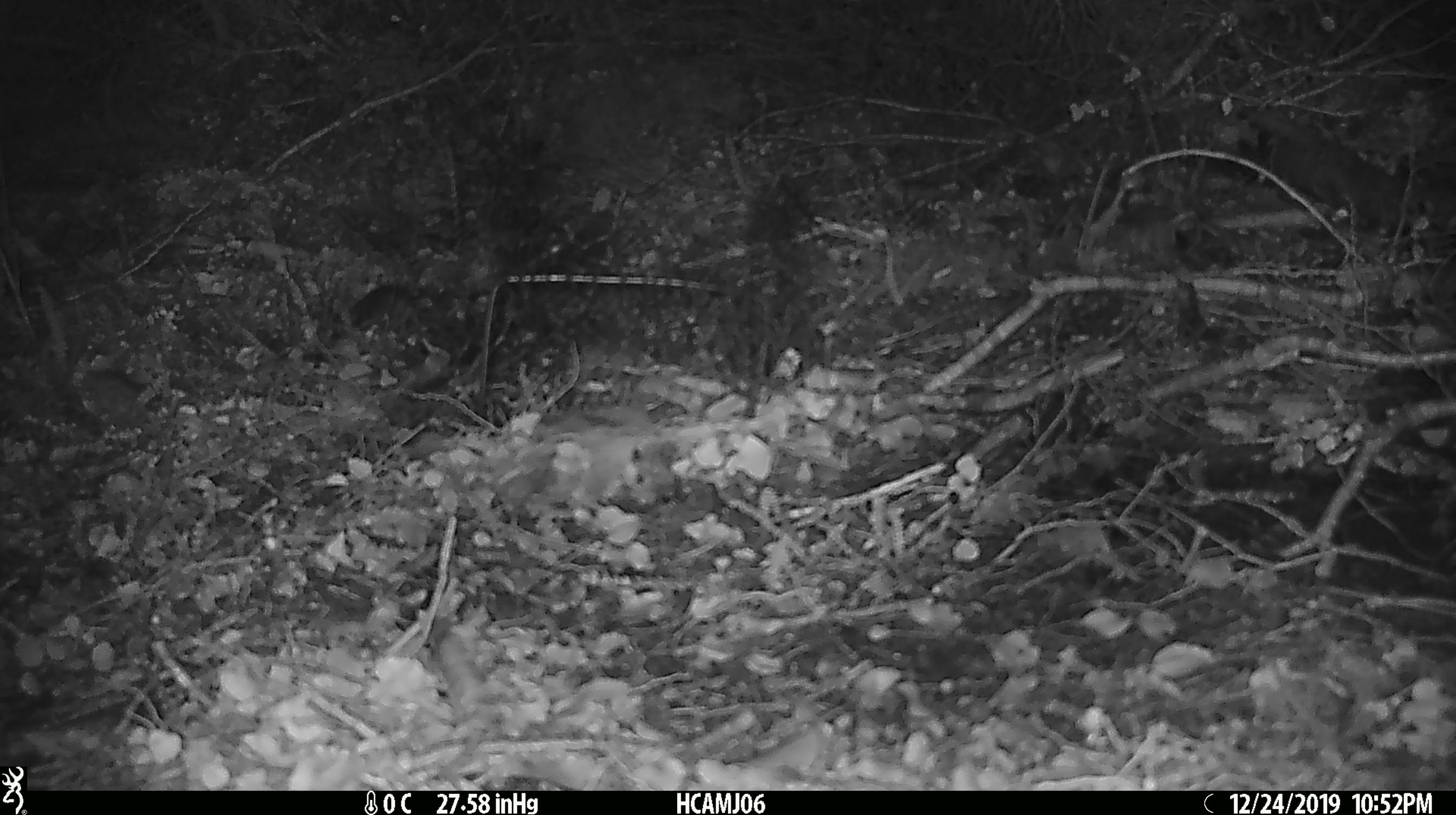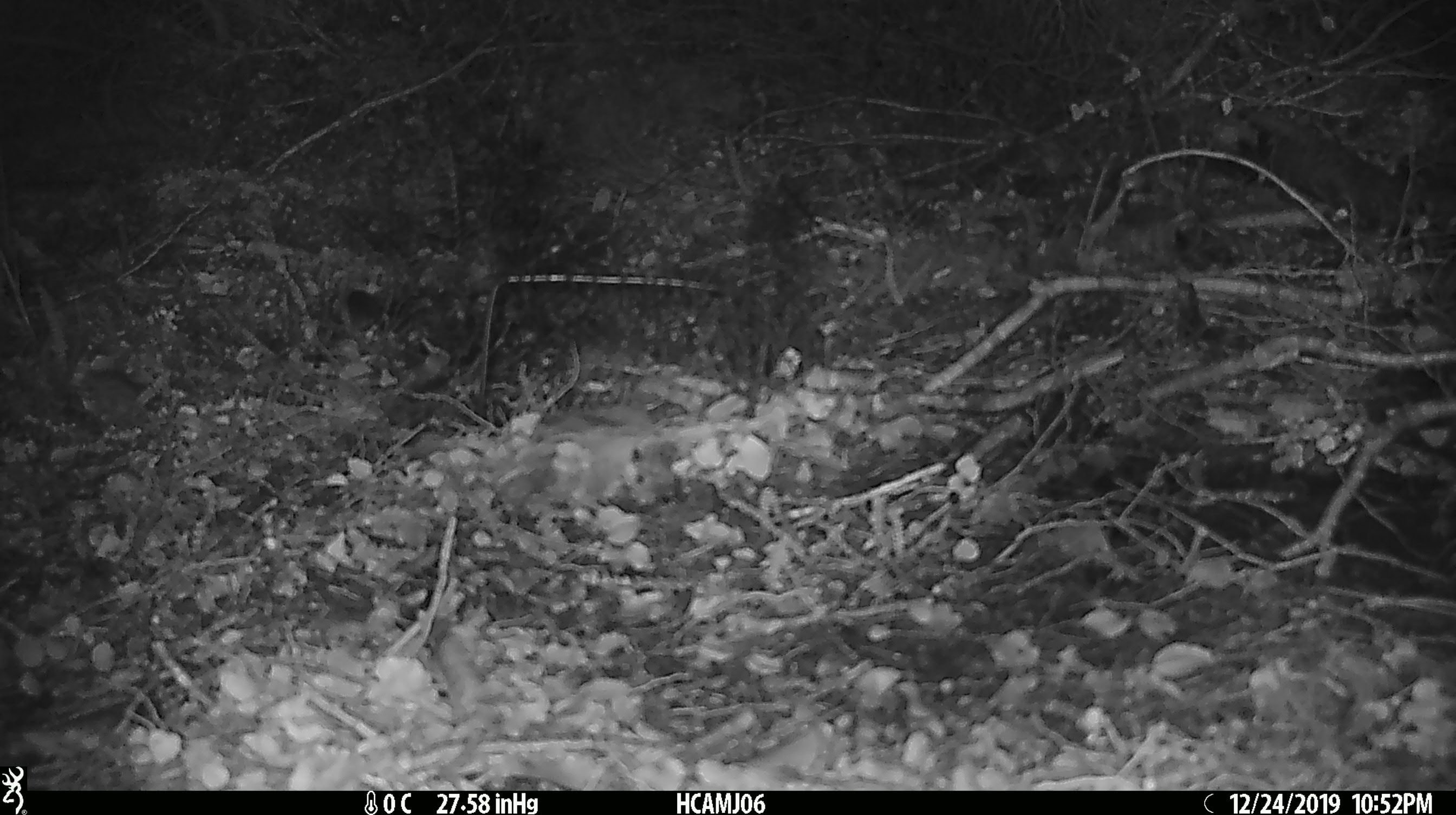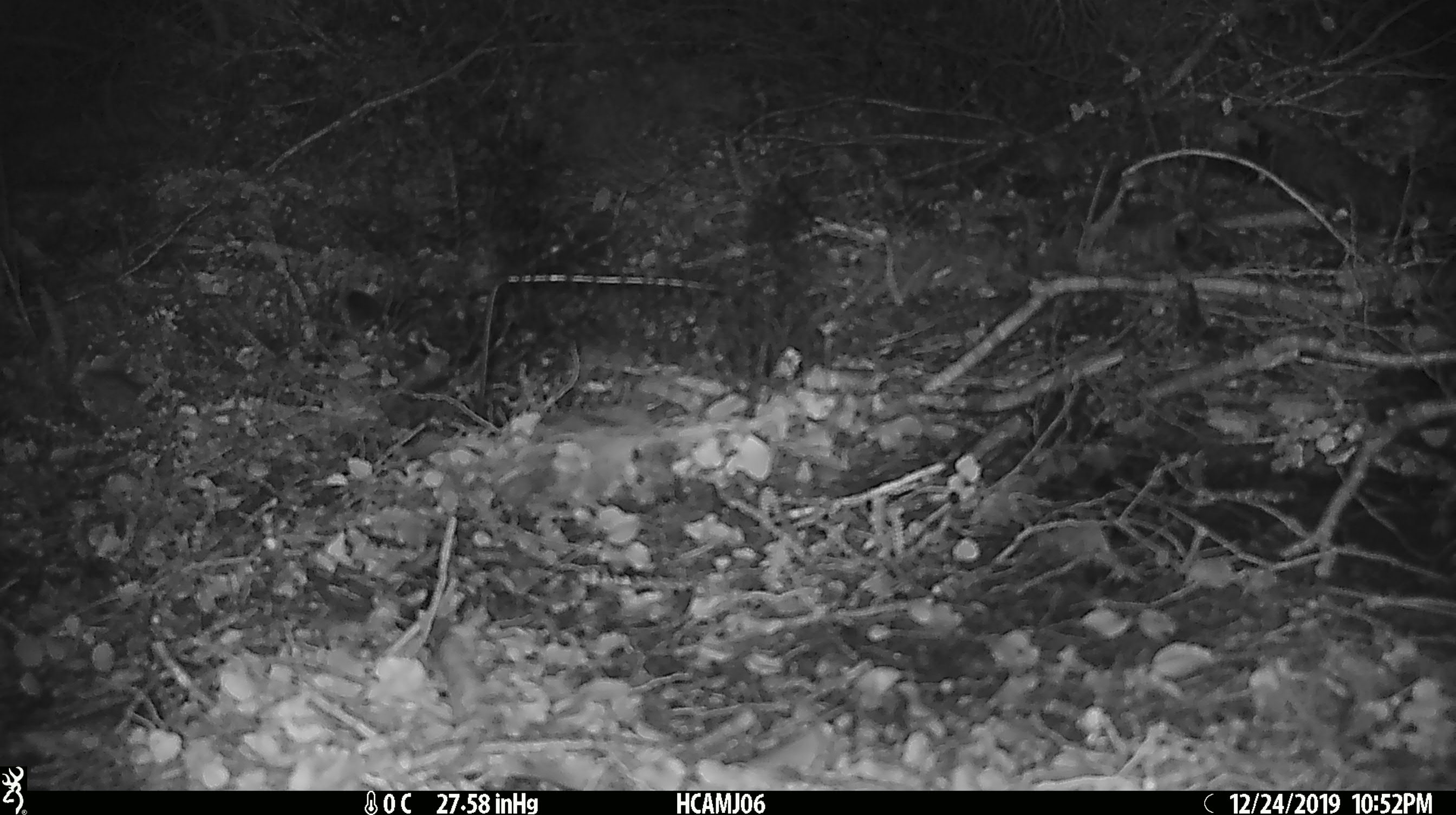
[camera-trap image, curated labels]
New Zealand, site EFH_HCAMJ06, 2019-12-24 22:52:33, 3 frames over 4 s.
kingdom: Animalia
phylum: Chordata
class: Mammalia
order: Rodentia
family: Muridae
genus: Mus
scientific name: Mus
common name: mouse